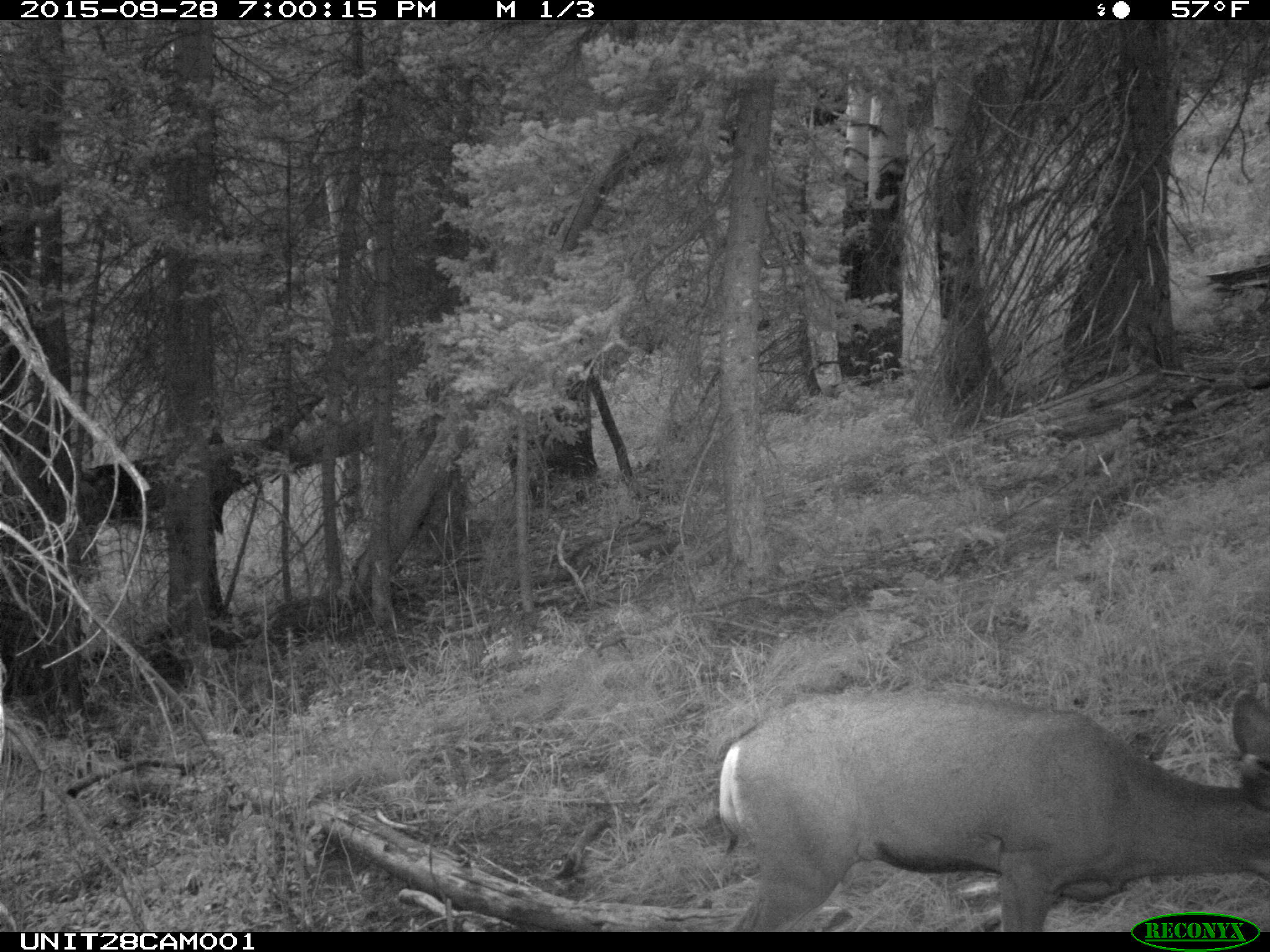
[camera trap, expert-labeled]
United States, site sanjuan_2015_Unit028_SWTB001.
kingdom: Animalia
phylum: Chordata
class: Mammalia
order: Artiodactyla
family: Cervidae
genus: Odocoileus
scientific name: Odocoileus hemionus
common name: mule deer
Odocoileus hemionus (mule deer).